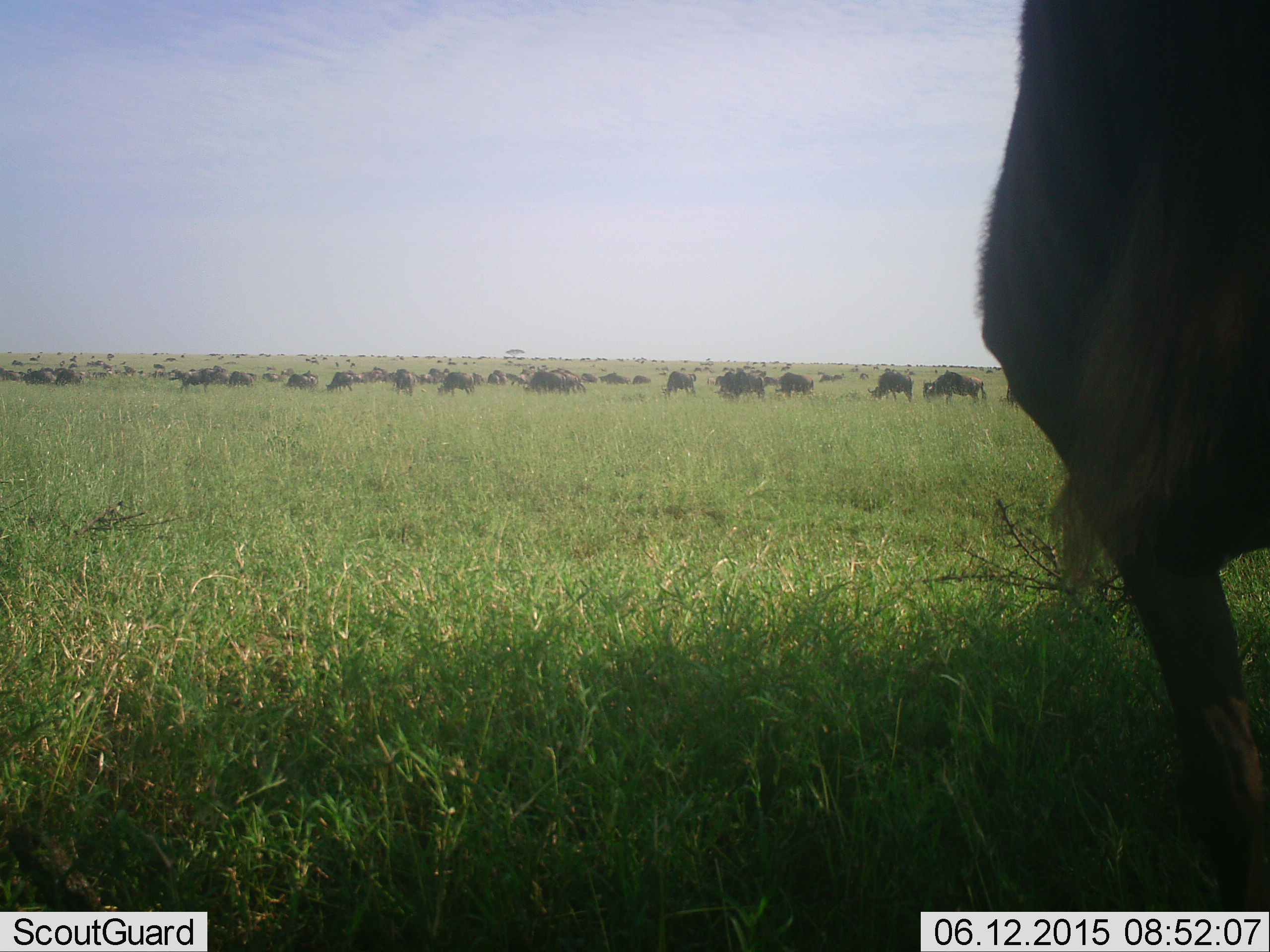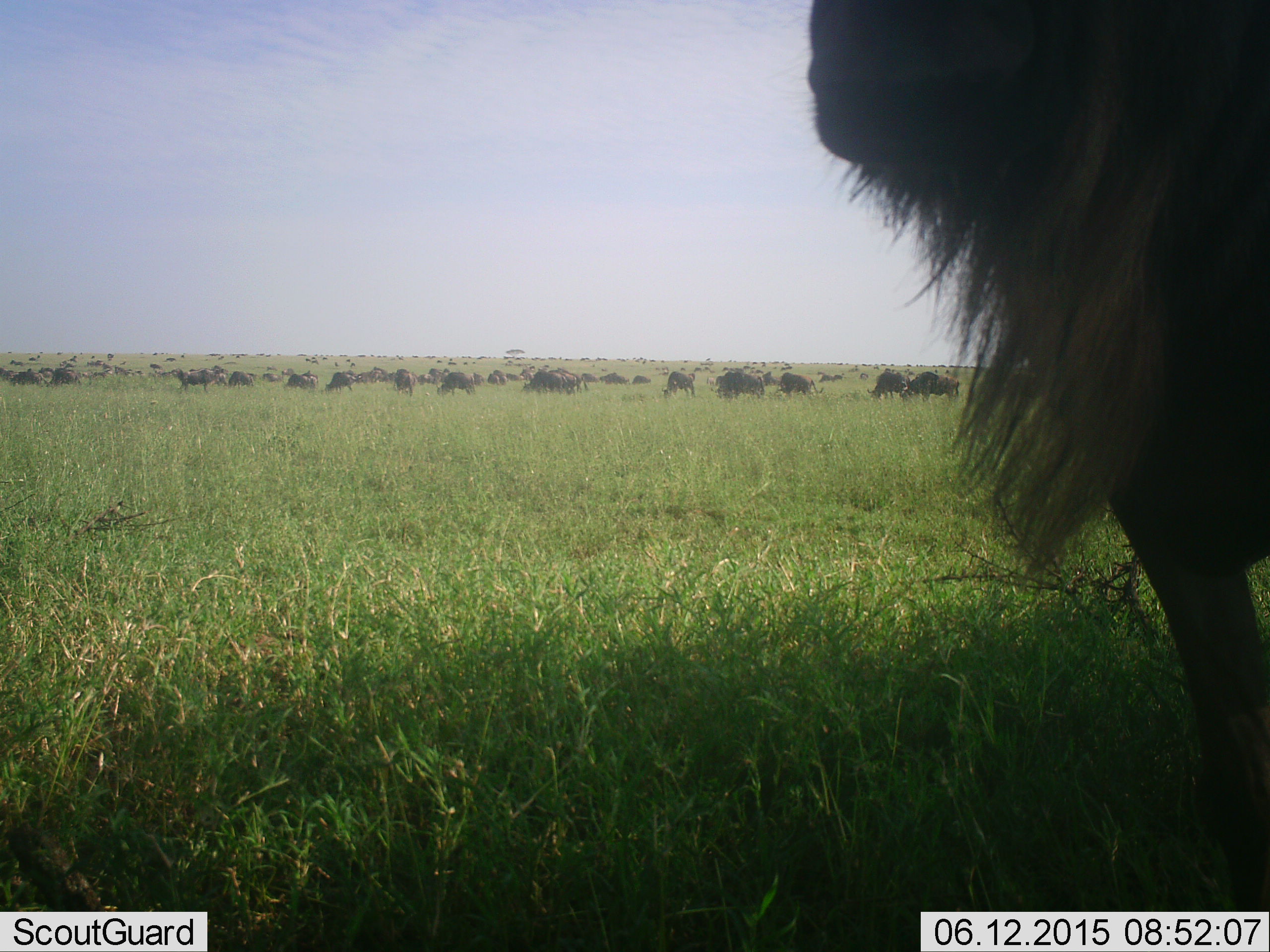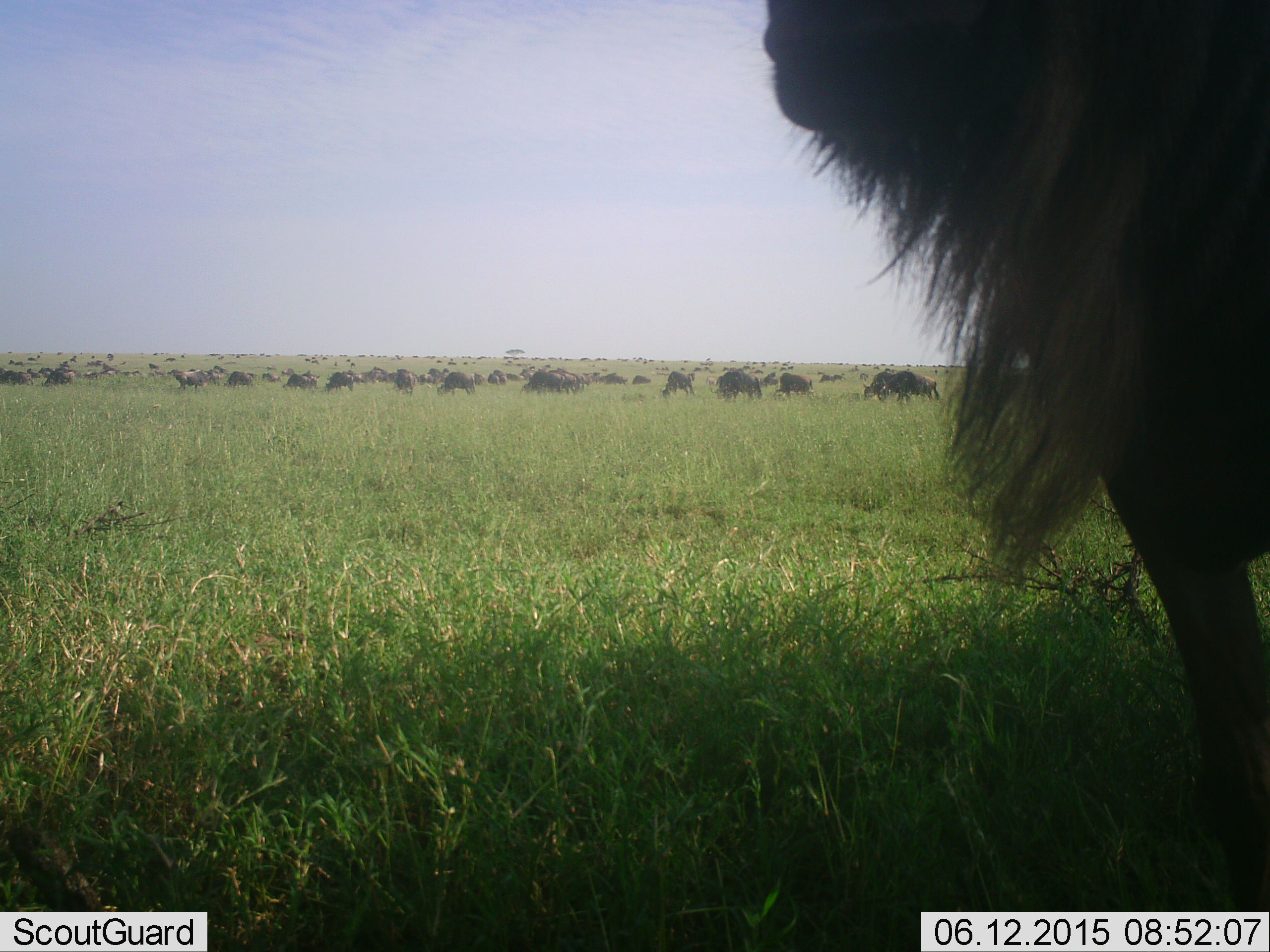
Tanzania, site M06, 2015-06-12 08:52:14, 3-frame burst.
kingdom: Animalia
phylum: Chordata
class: Mammalia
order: Artiodactyla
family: Bovidae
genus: Connochaetes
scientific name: Connochaetes taurinus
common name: blue wildebeest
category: wildebeest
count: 51+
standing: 70%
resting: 20%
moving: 60%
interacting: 20%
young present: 0%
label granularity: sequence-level